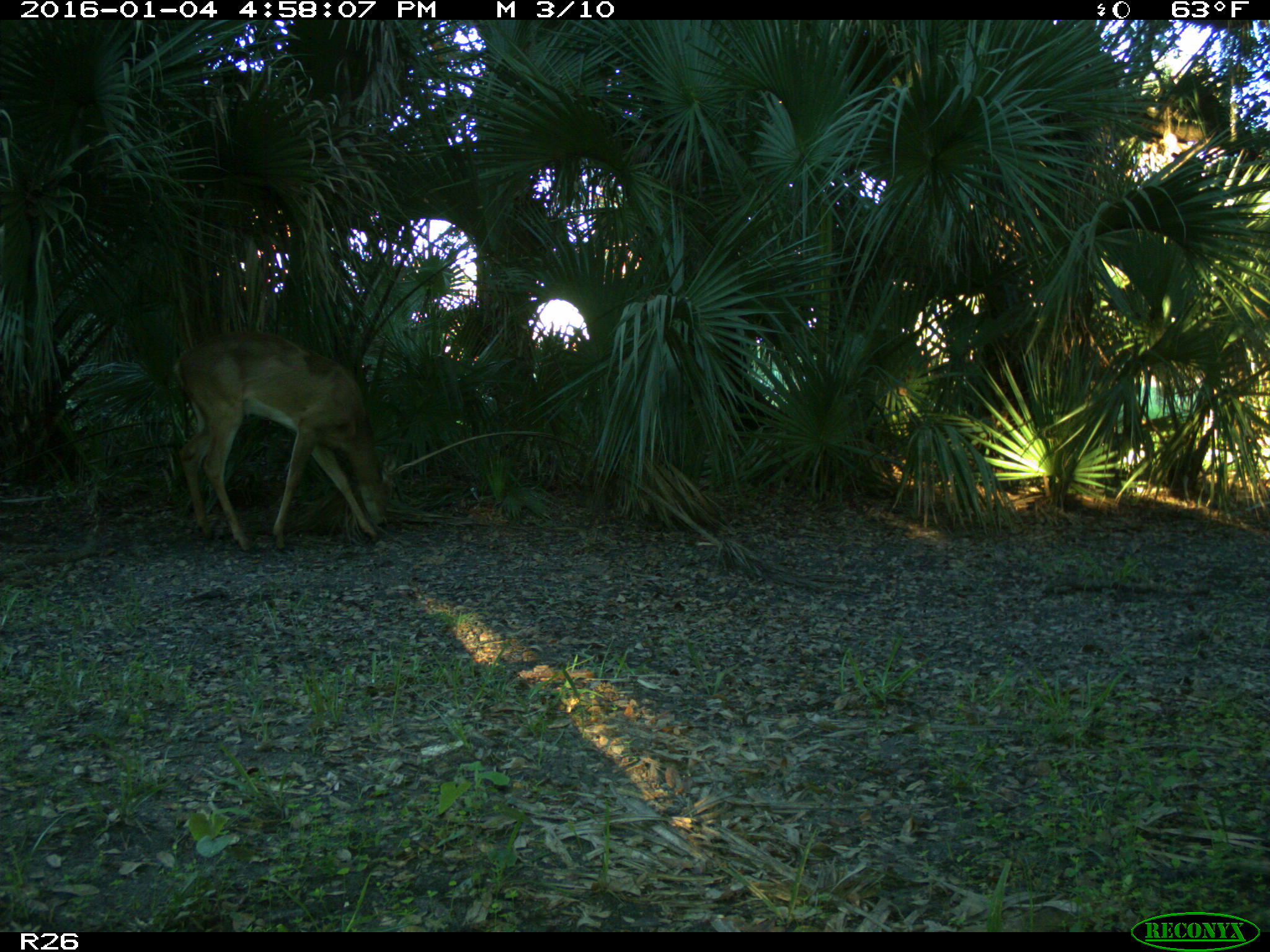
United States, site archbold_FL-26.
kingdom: Animalia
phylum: Chordata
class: Mammalia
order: Artiodactyla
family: Cervidae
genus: Odocoileus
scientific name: Odocoileus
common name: deer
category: unidentified deer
Unidentified deer (deer) (Odocoileus).